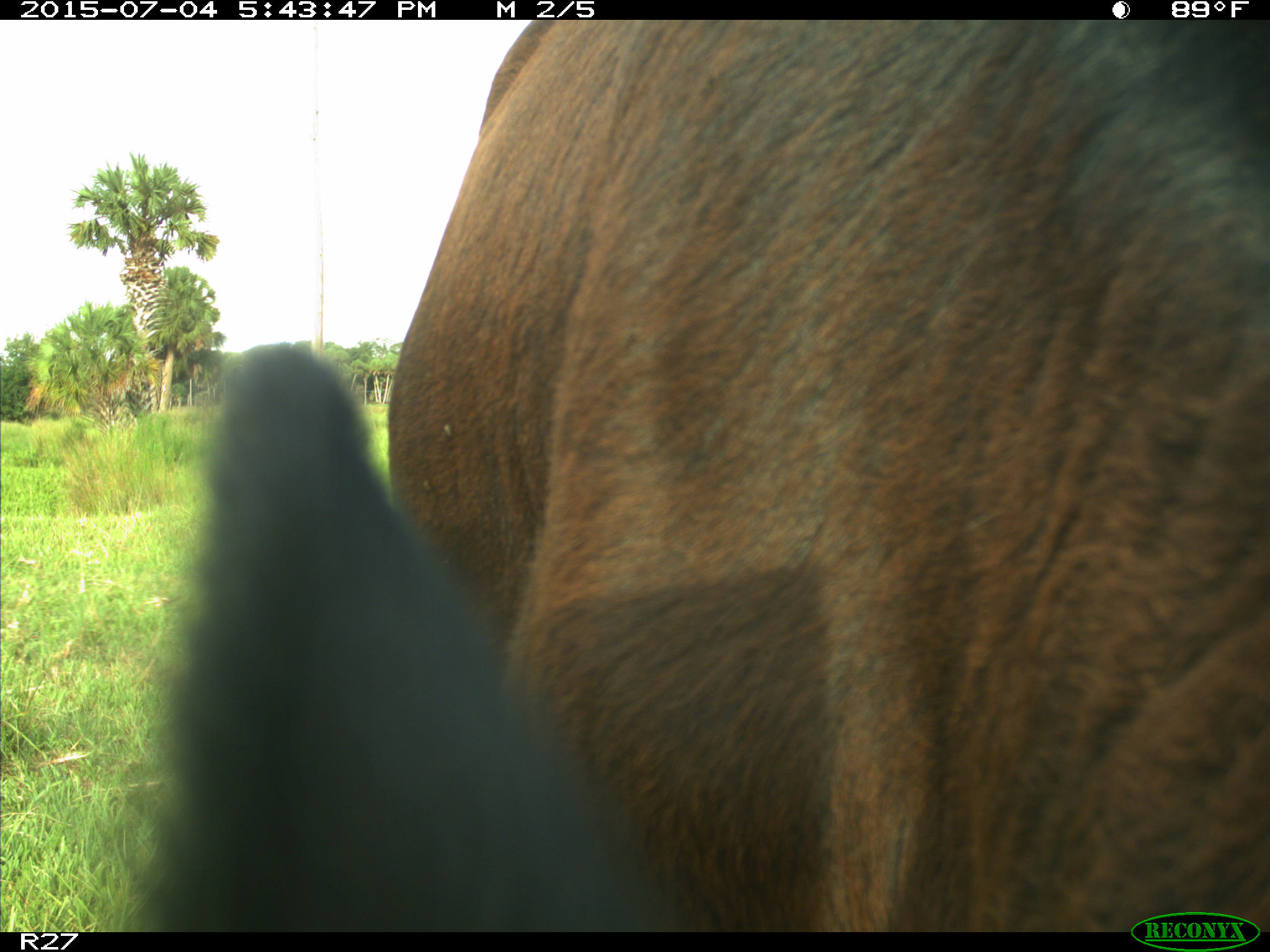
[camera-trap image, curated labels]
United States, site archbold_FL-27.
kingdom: Animalia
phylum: Chordata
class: Mammalia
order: Artiodactyla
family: Bovidae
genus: Bos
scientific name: Bos taurus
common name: domestic cow